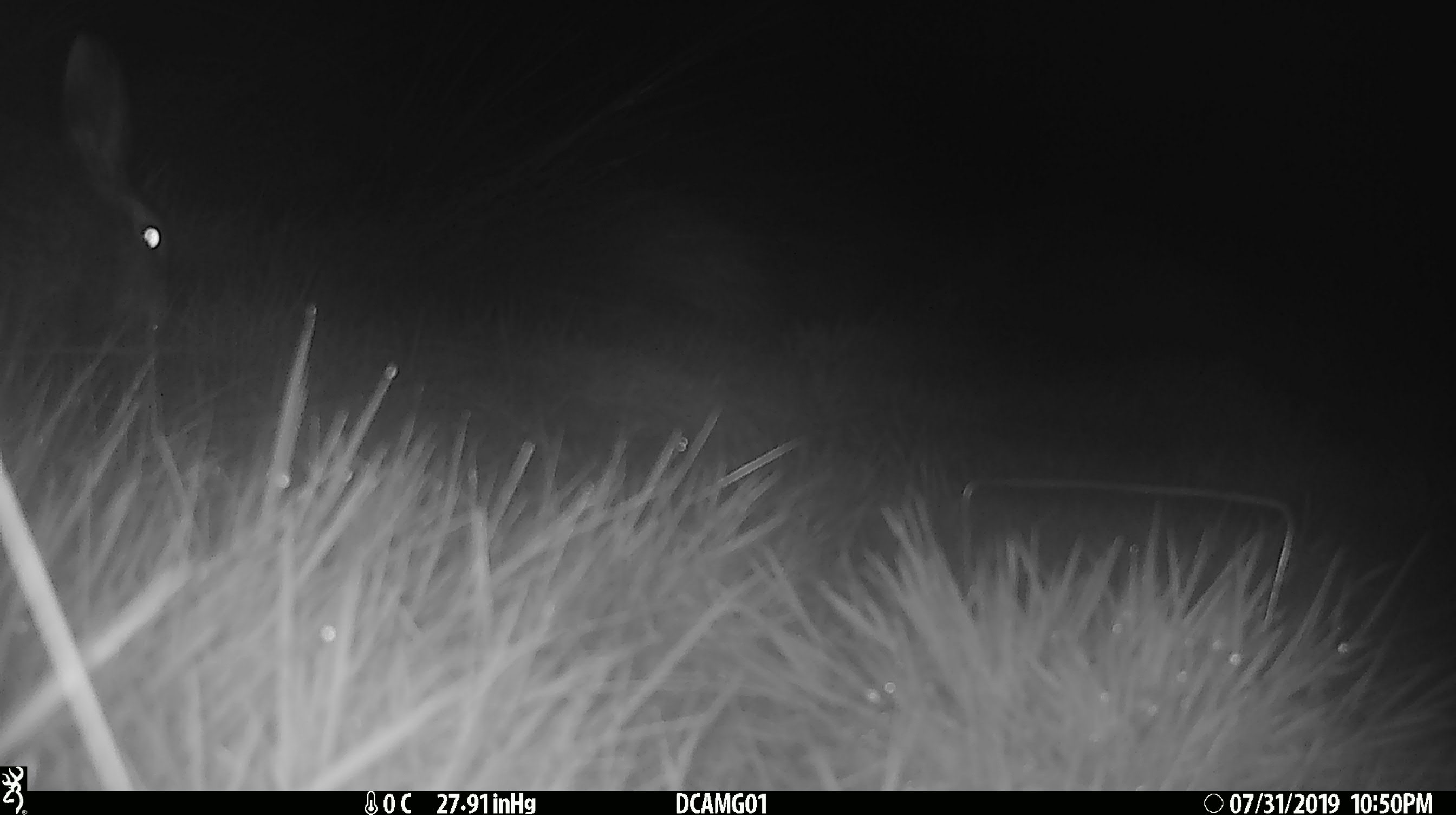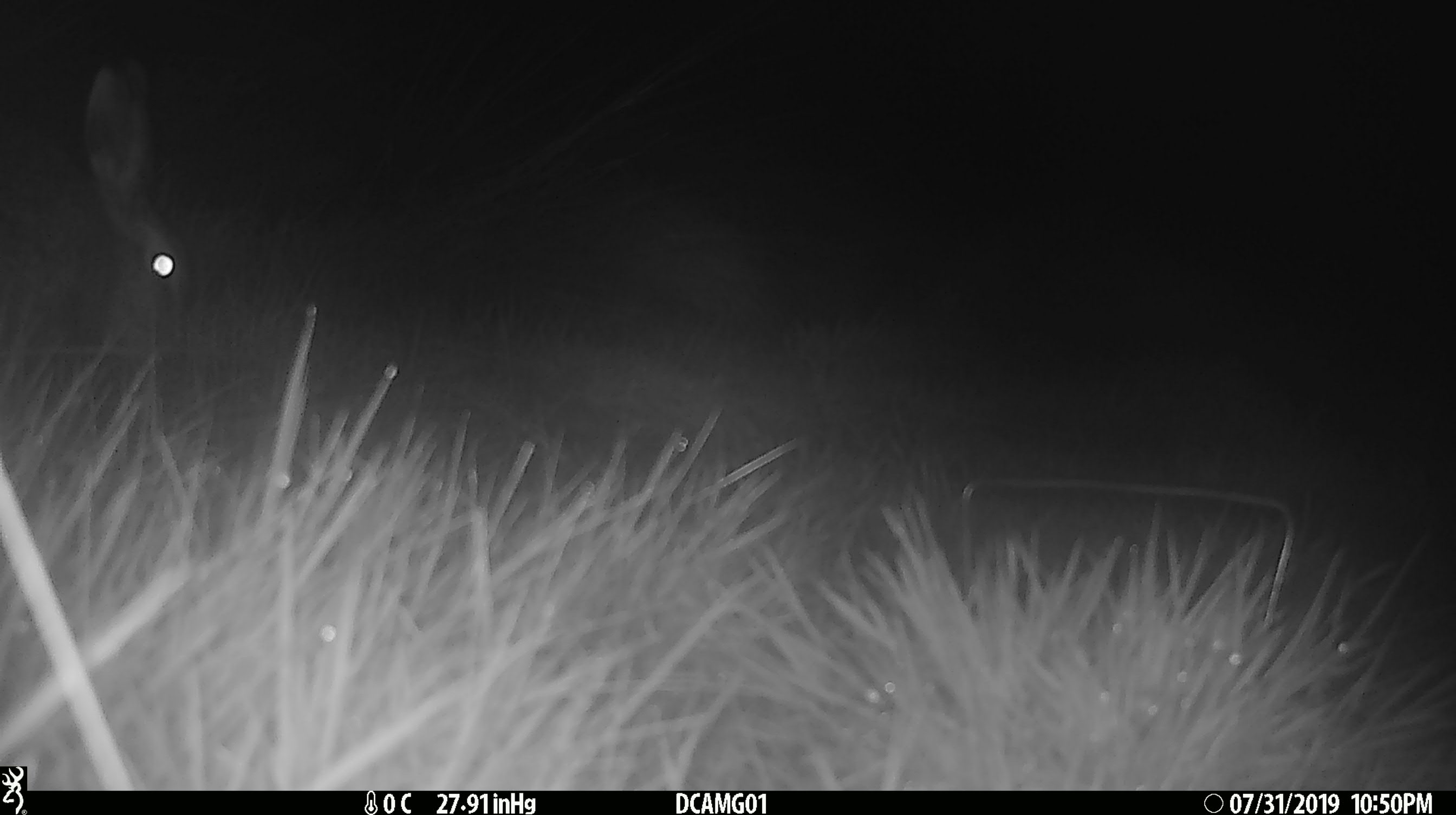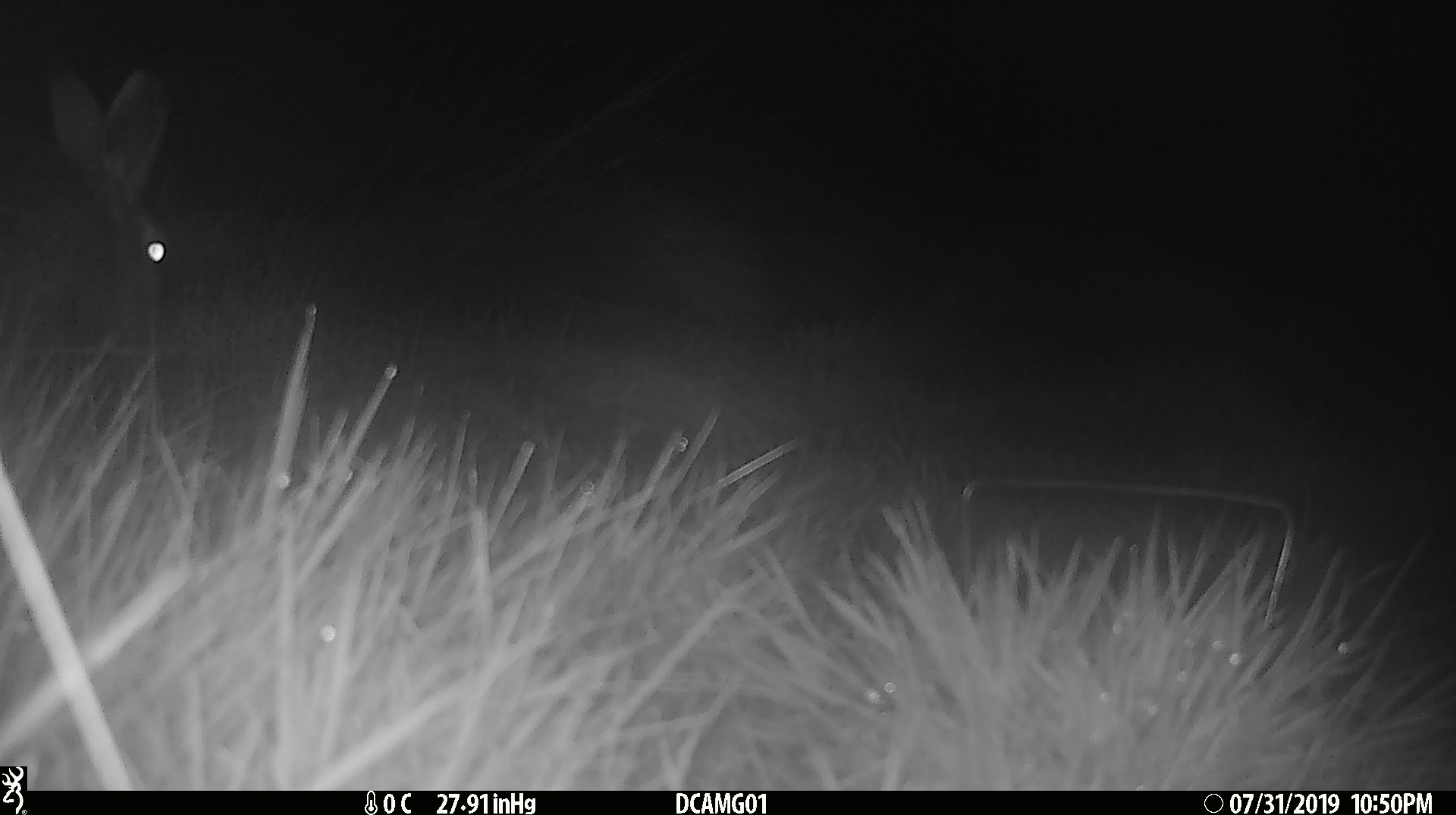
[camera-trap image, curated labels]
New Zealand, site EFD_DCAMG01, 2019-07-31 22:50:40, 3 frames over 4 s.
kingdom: Animalia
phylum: Chordata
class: Mammalia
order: Lagomorpha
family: Leporidae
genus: Lepus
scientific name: Lepus europaeus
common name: brown hare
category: hare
Hare (brown hare) (Lepus europaeus).